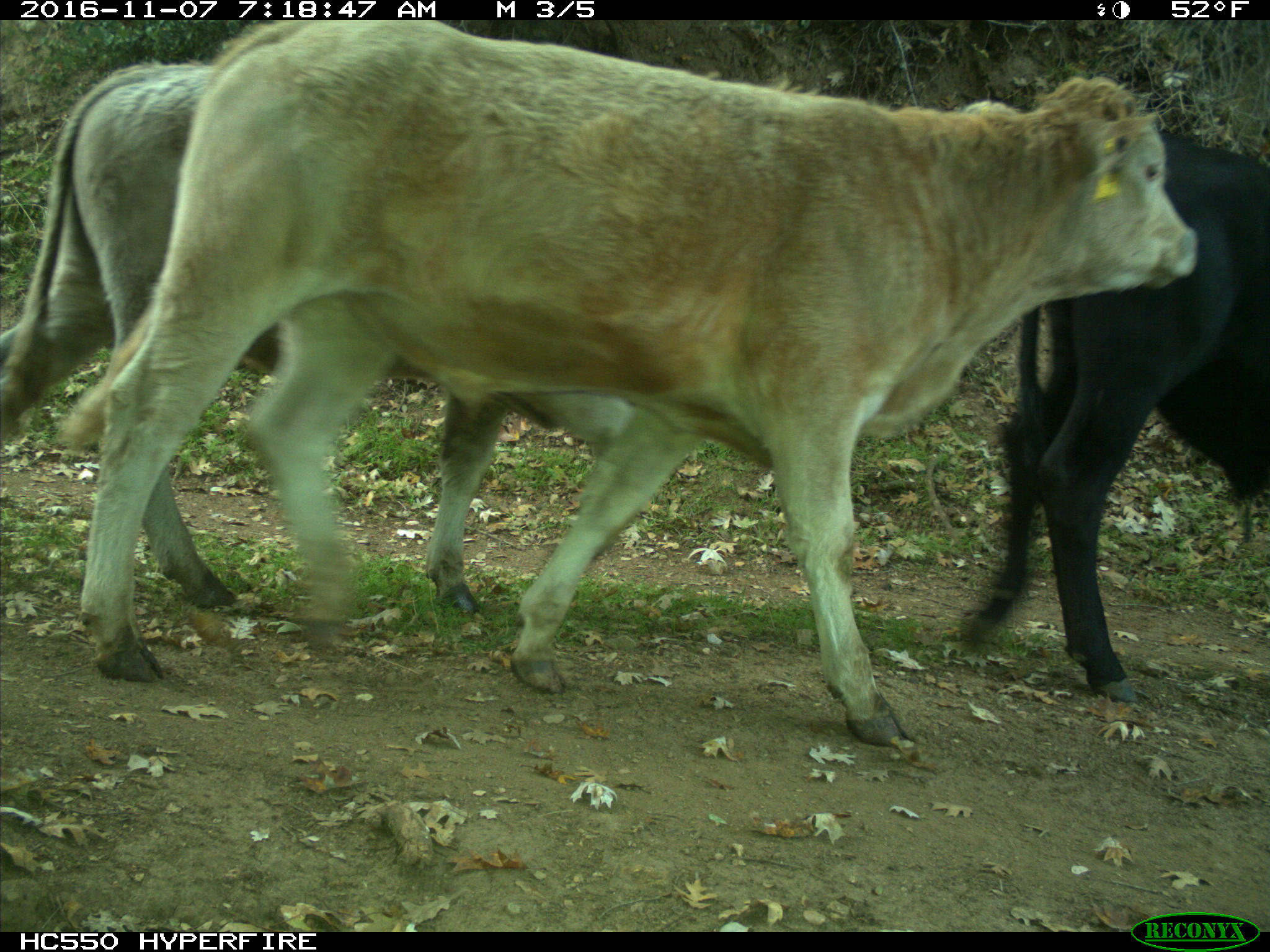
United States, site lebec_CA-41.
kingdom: Animalia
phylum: Chordata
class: Mammalia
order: Artiodactyla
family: Bovidae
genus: Bos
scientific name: Bos taurus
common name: domestic cow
Bos taurus (domestic cow).